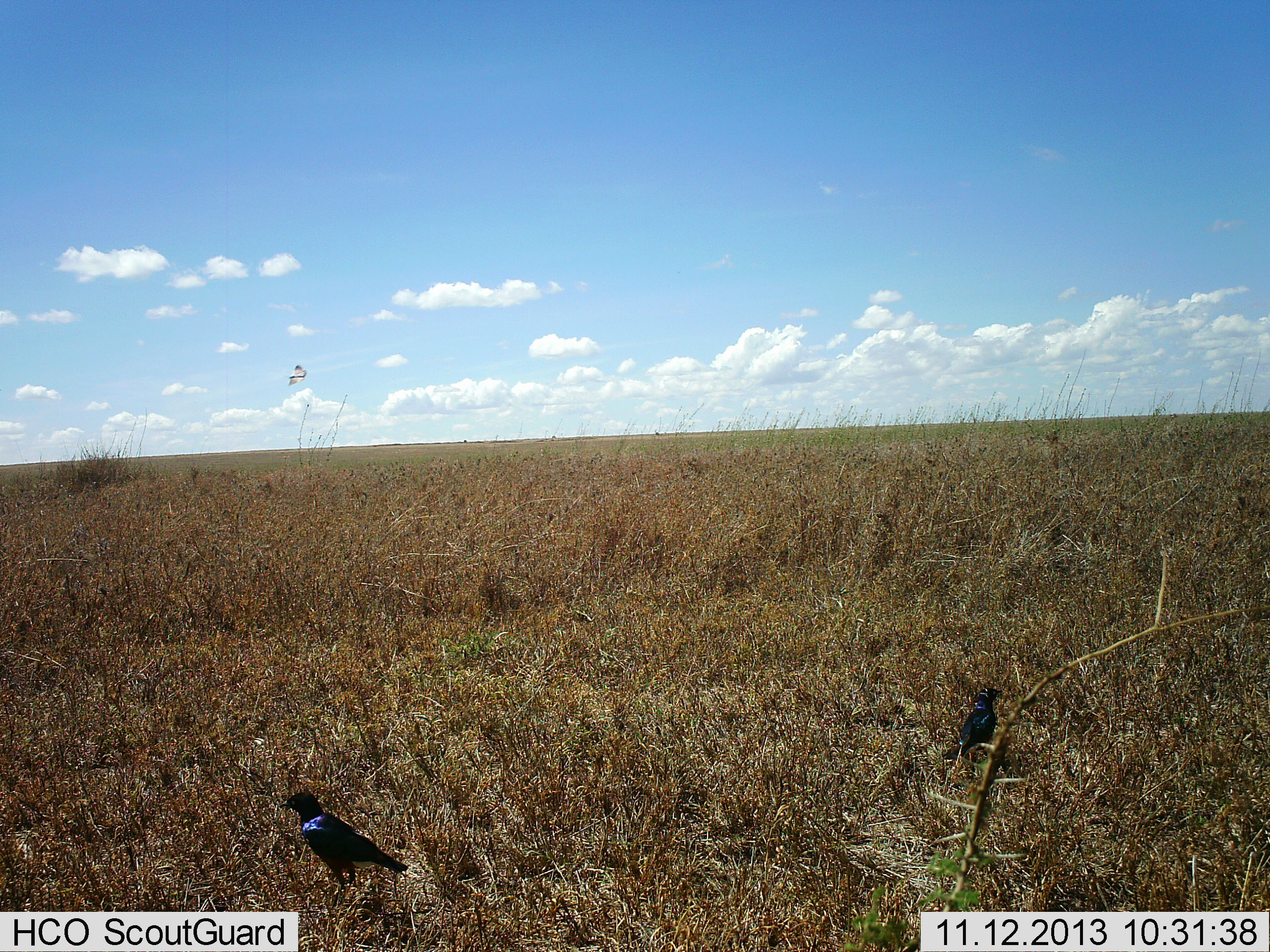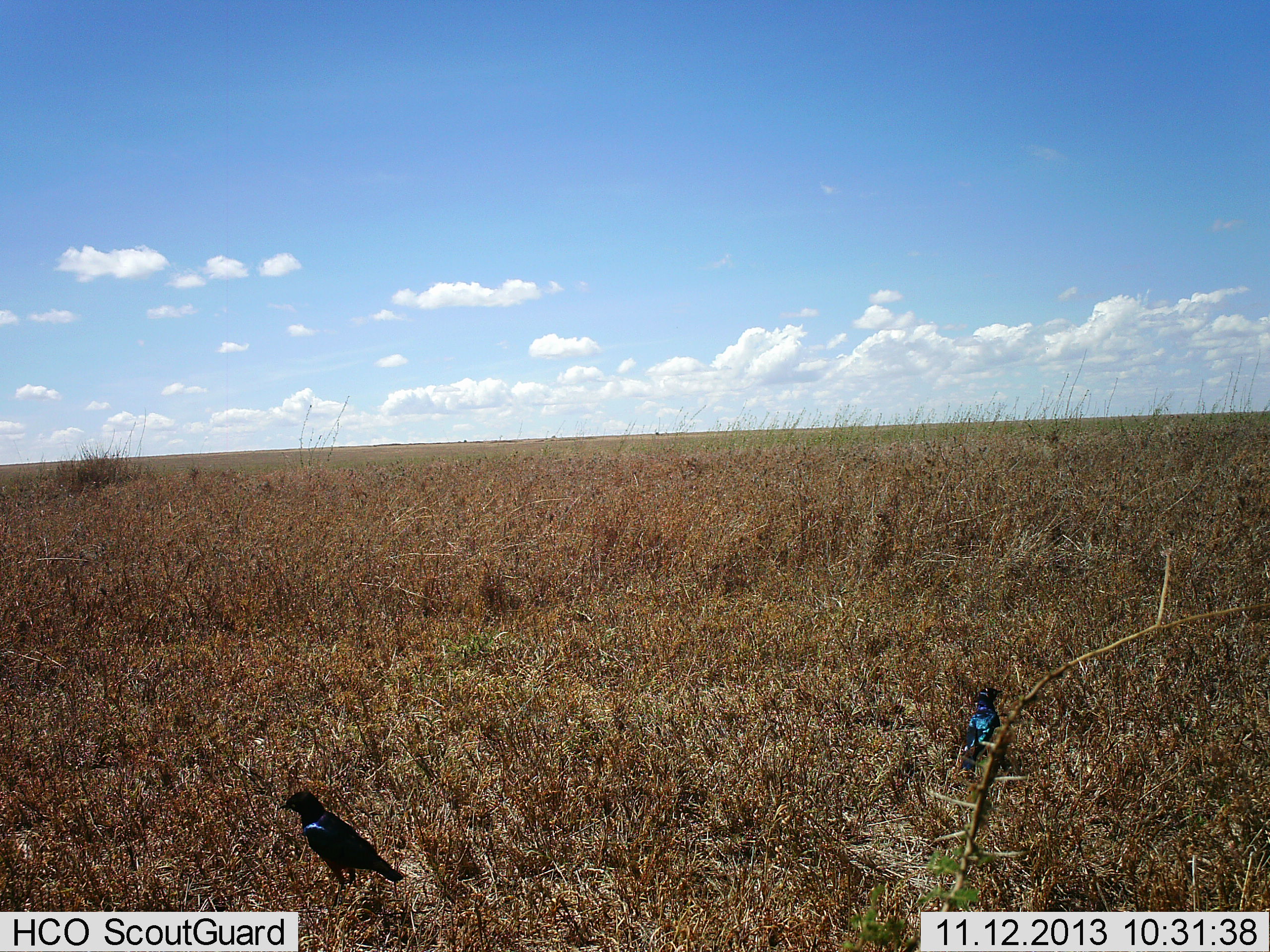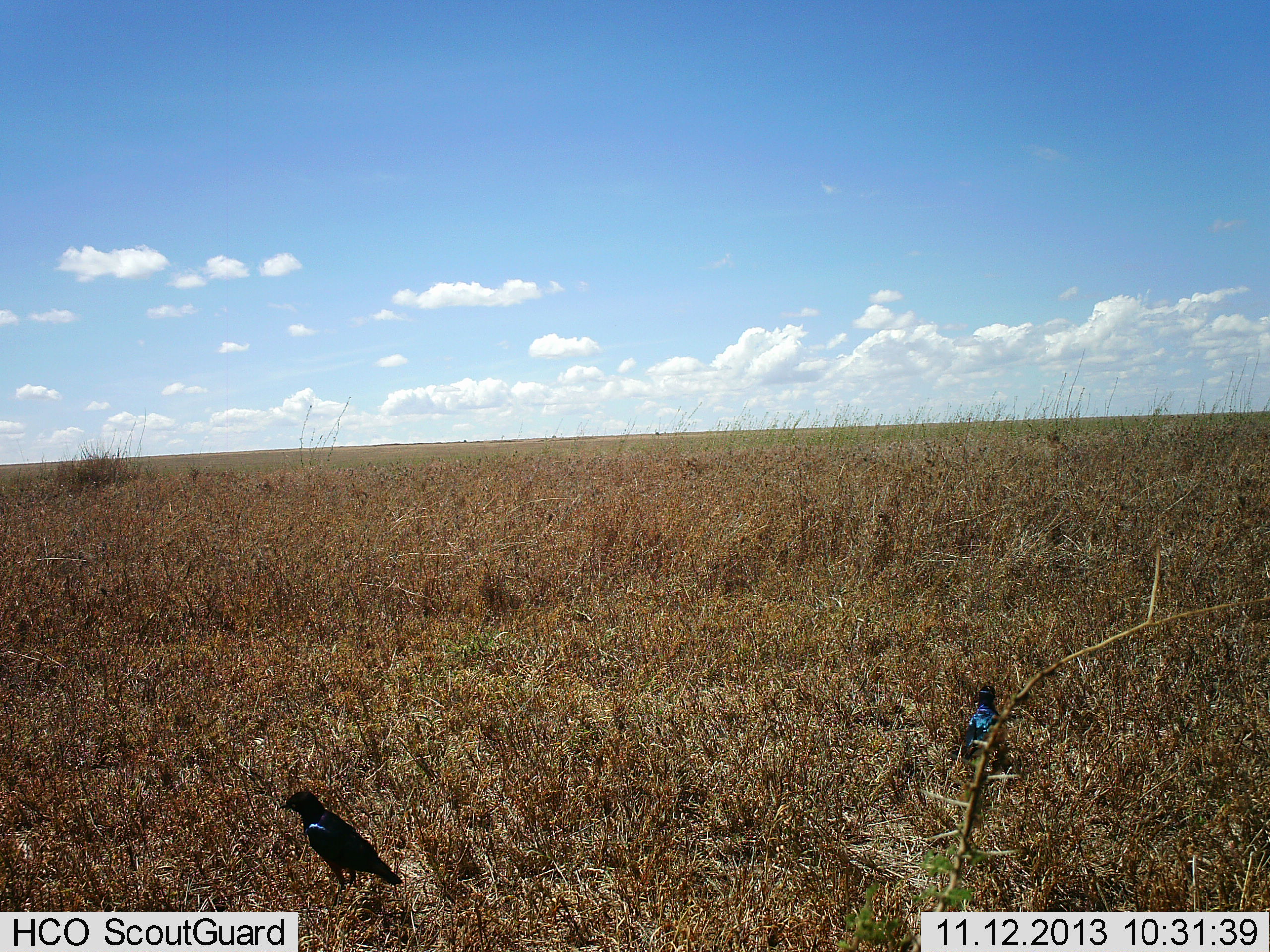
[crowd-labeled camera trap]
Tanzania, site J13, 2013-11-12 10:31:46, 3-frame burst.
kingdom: Animalia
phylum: Chordata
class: Aves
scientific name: Aves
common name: bird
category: otherbird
Otherbird (bird) (Aves), count 2. Behavior (volunteer vote fractions): standing 60%, resting 40%, moving 20%, interacting 0%. Young present (vote fraction): 0%. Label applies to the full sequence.